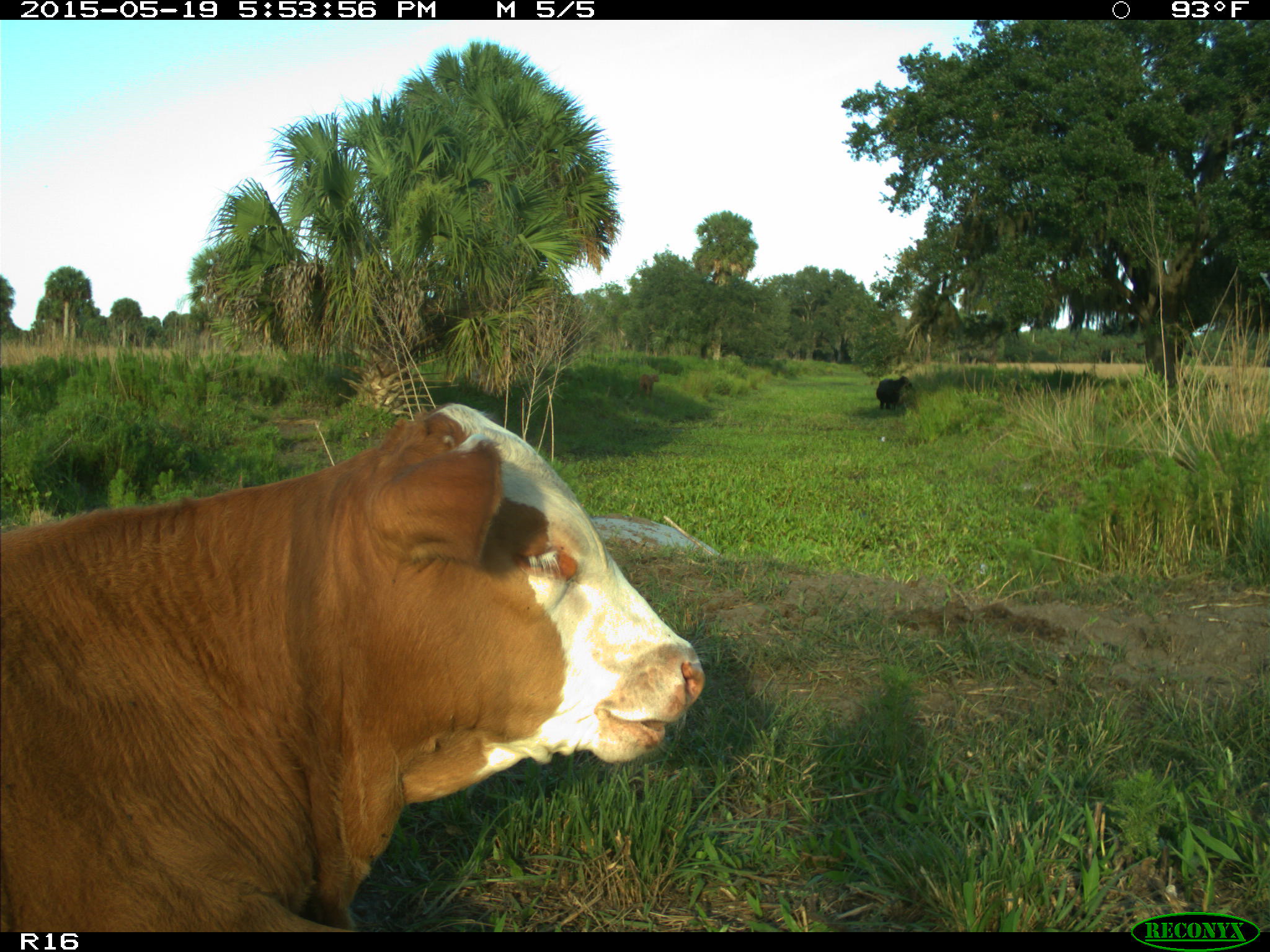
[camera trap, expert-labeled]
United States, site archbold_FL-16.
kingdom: Animalia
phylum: Chordata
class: Mammalia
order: Artiodactyla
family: Bovidae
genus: Bos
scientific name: Bos taurus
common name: domestic cow